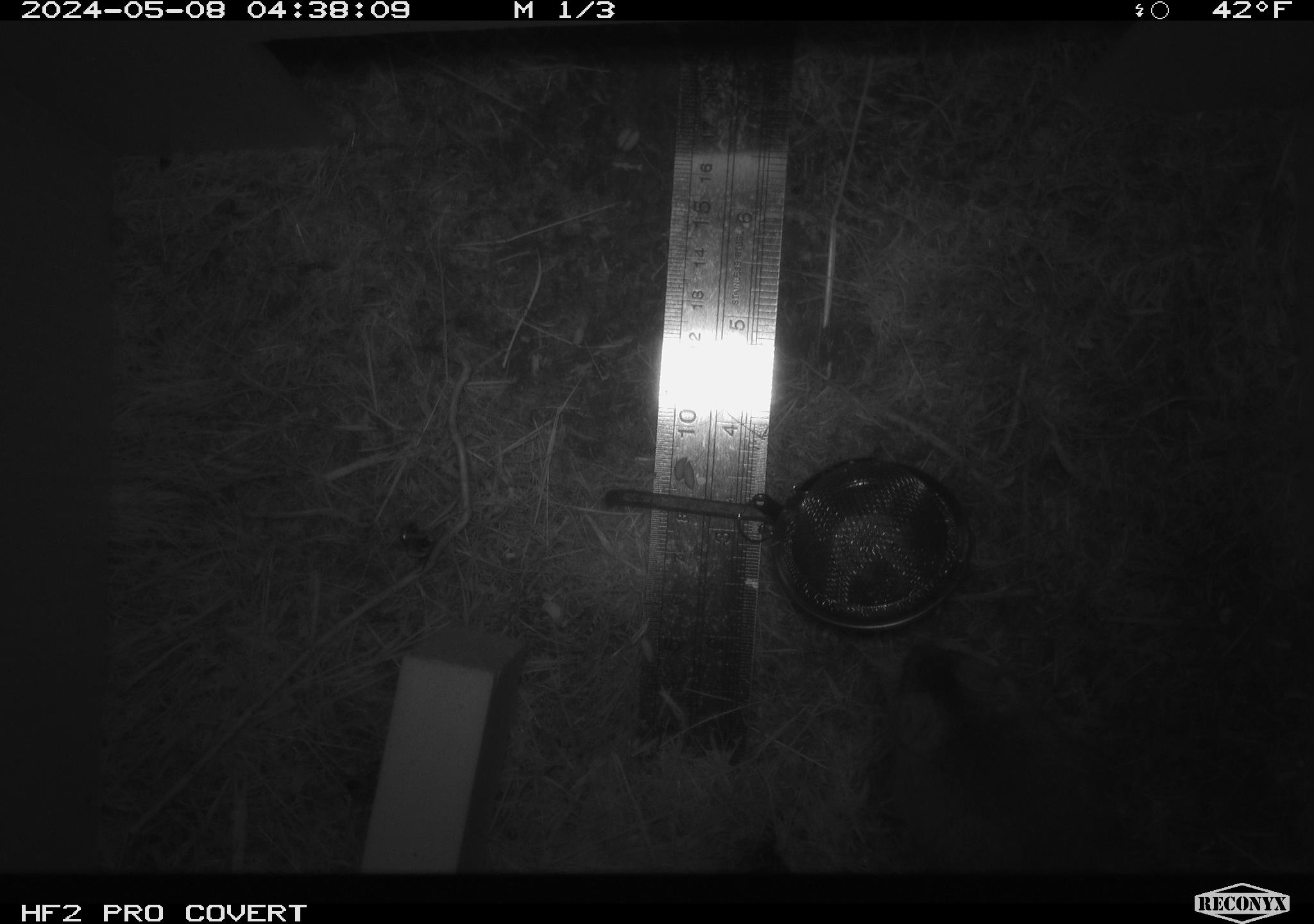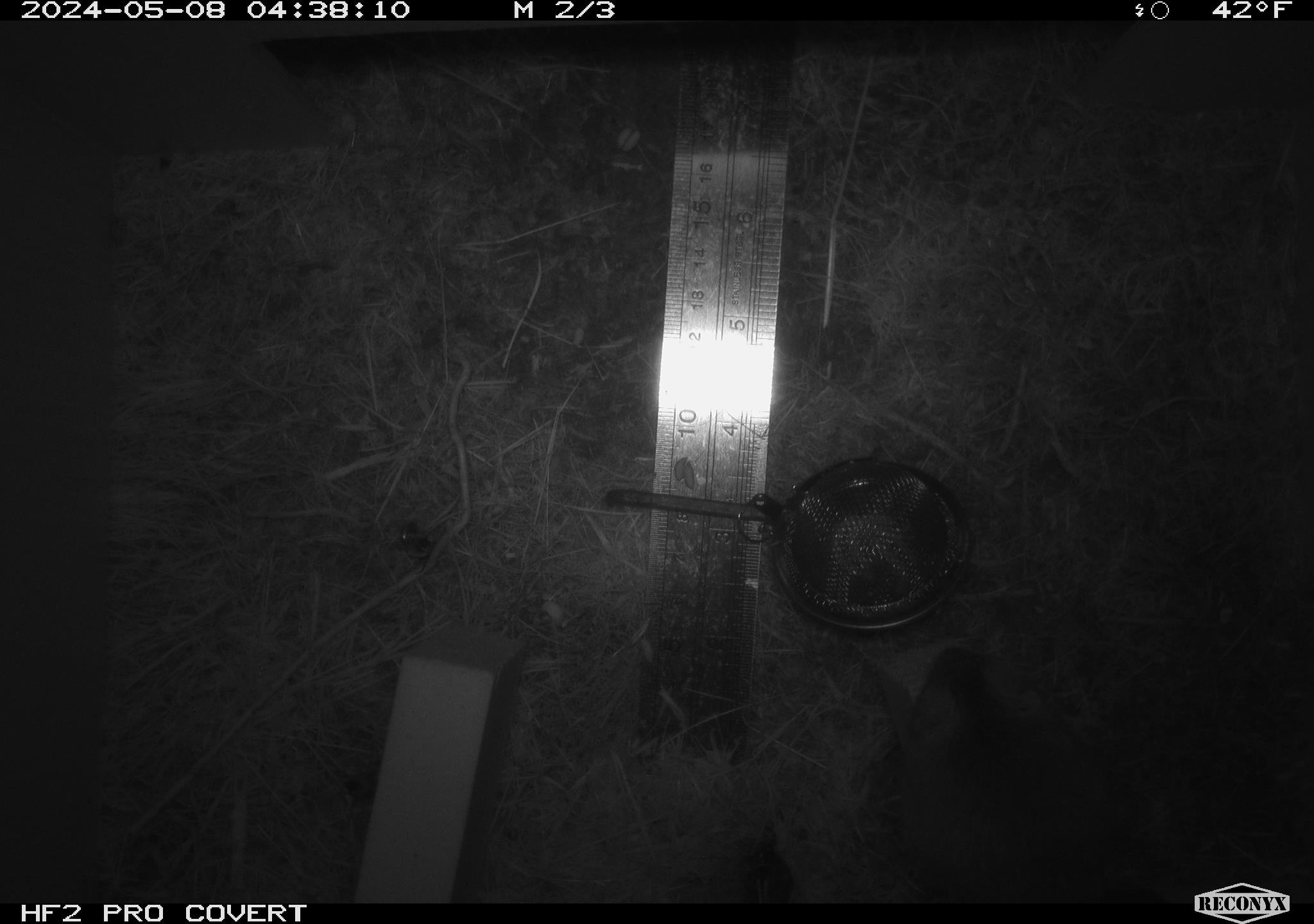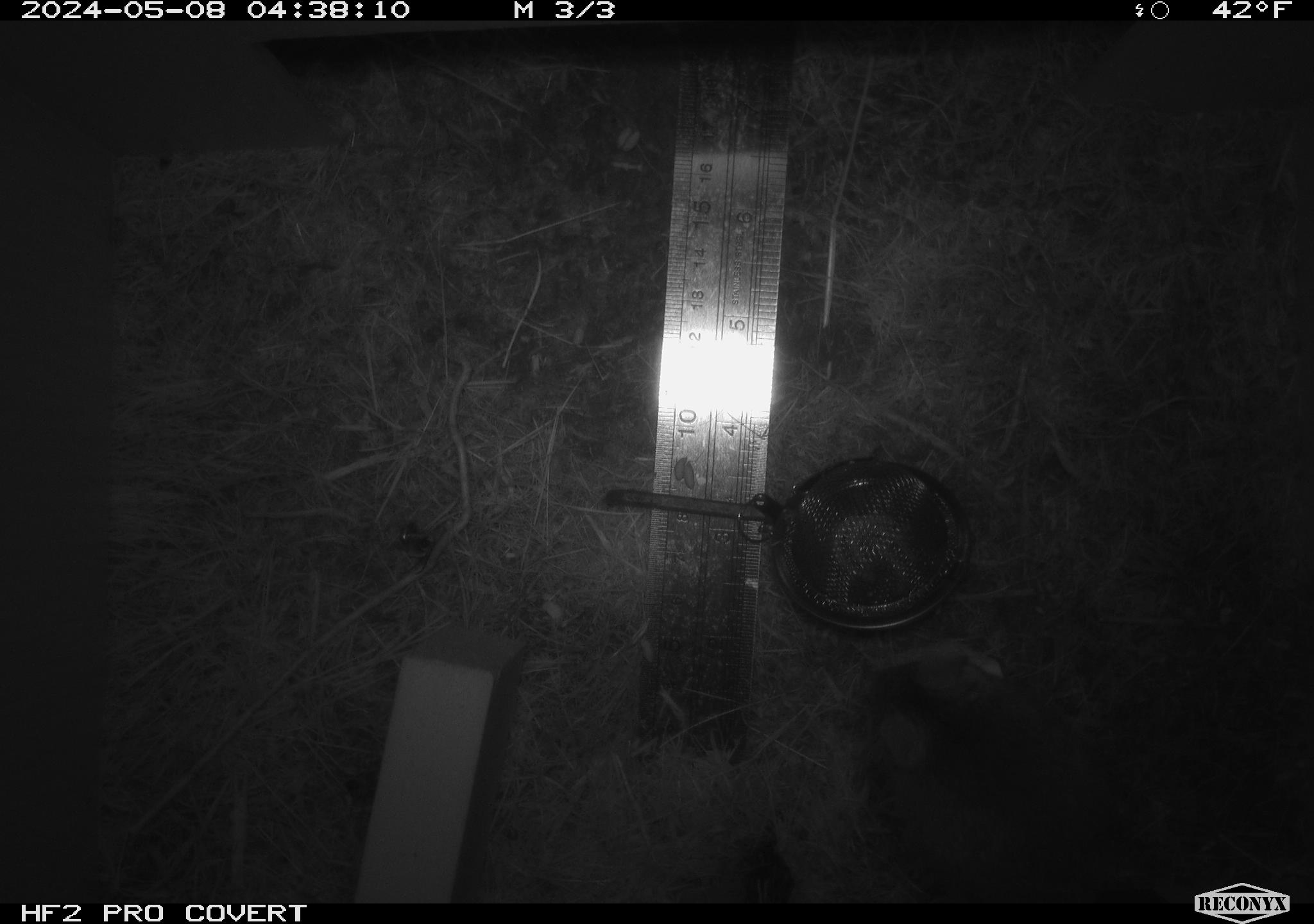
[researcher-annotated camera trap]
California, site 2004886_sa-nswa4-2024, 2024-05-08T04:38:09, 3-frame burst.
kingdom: Animalia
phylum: Chordata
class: Mammalia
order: Rodentia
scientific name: Rodentia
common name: mouse species